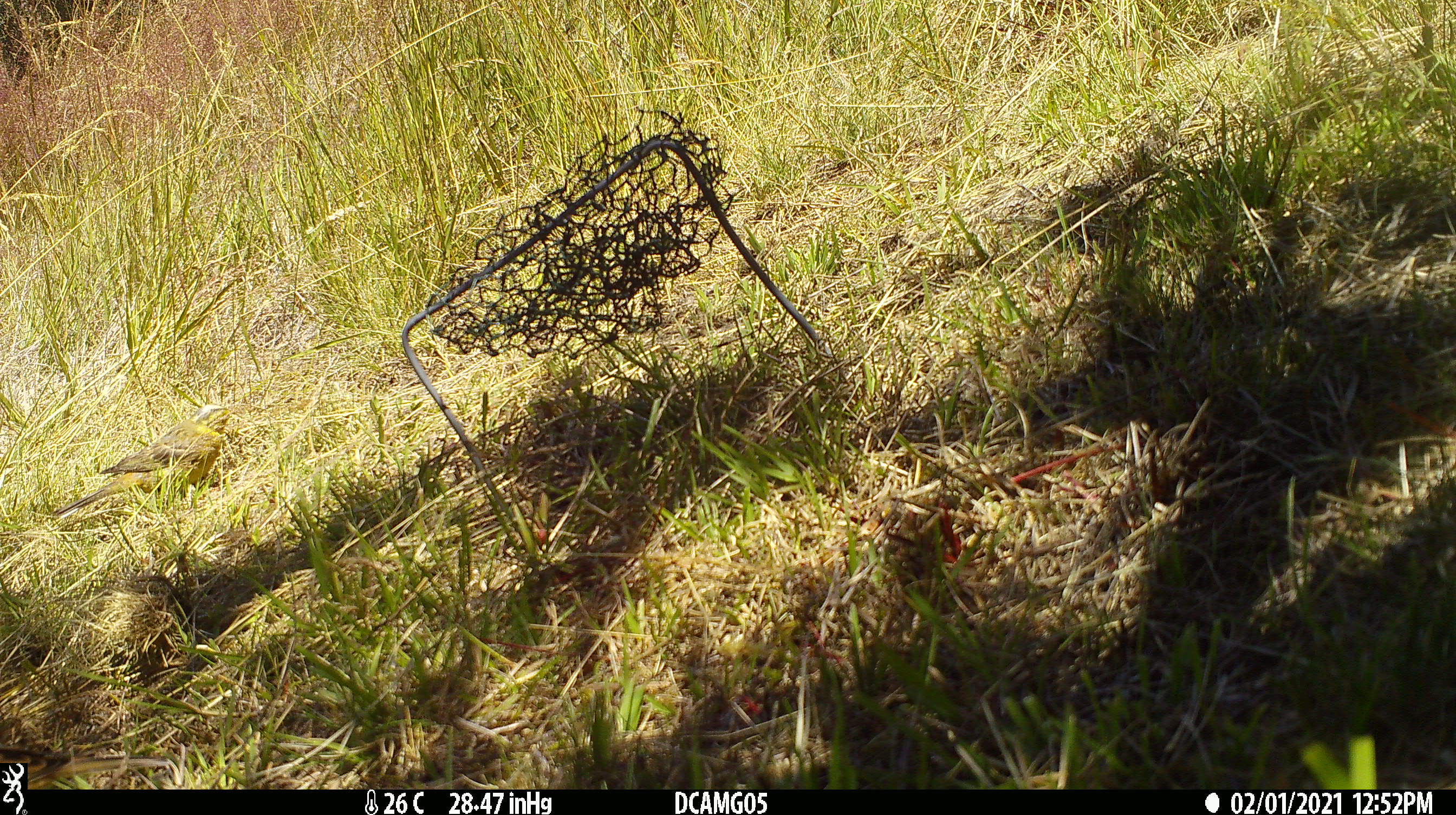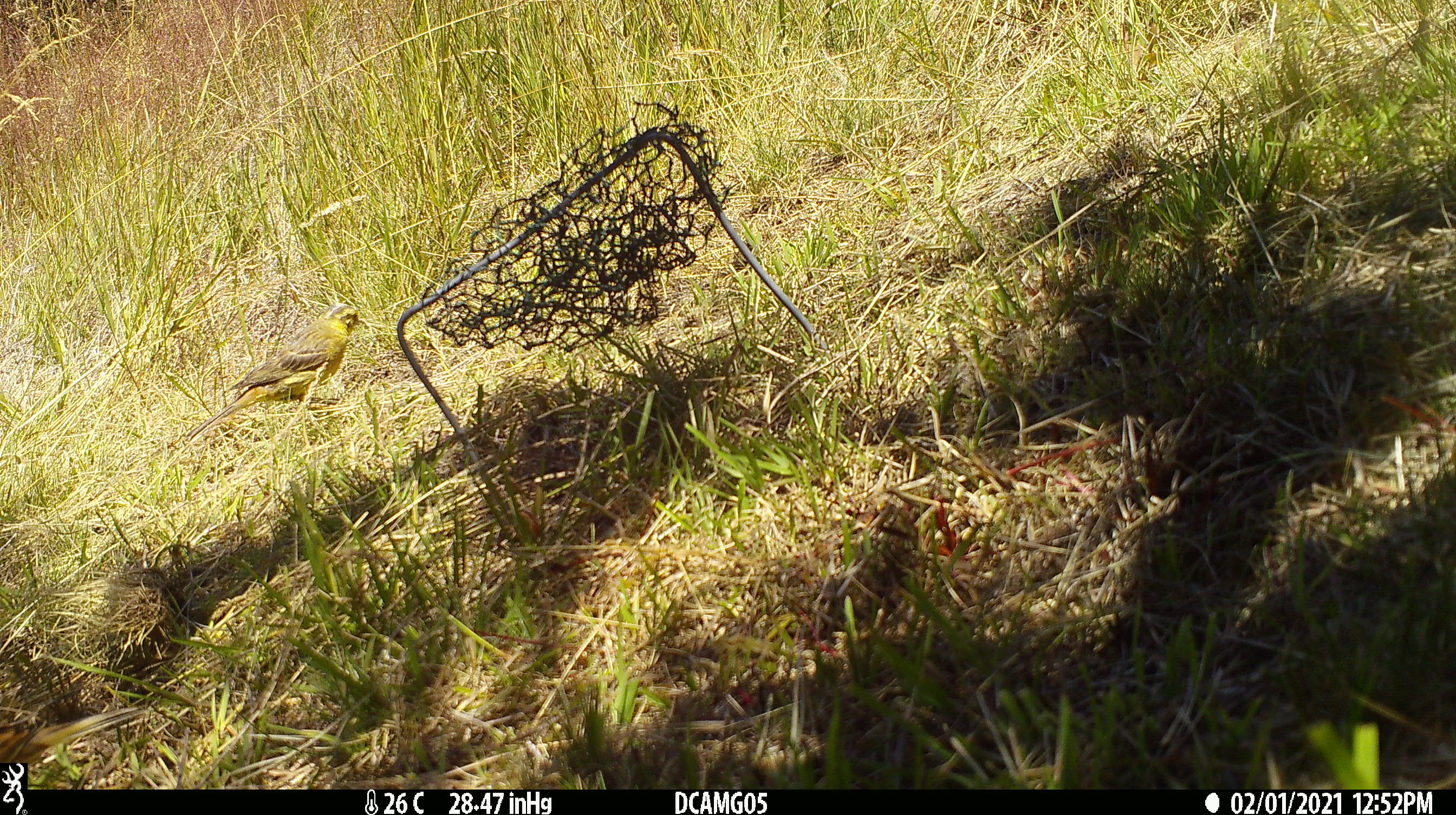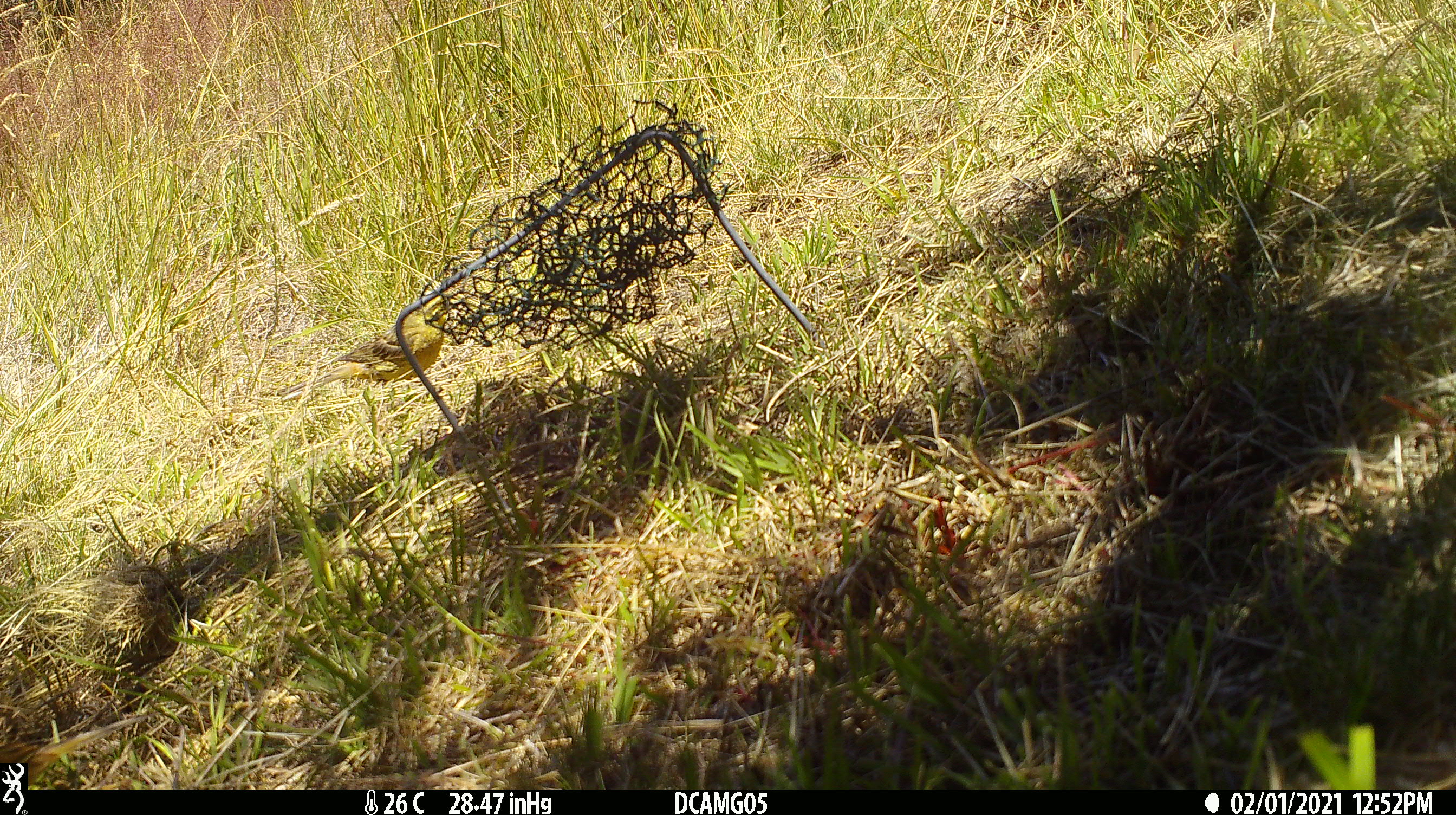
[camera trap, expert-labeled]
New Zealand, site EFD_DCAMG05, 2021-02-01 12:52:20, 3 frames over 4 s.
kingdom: Animalia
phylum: Chordata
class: Aves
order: Passeriformes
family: Emberizidae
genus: Emberiza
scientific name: Emberiza citrinella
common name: yellowhammer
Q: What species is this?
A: Yellowhammer (Emberiza citrinella).